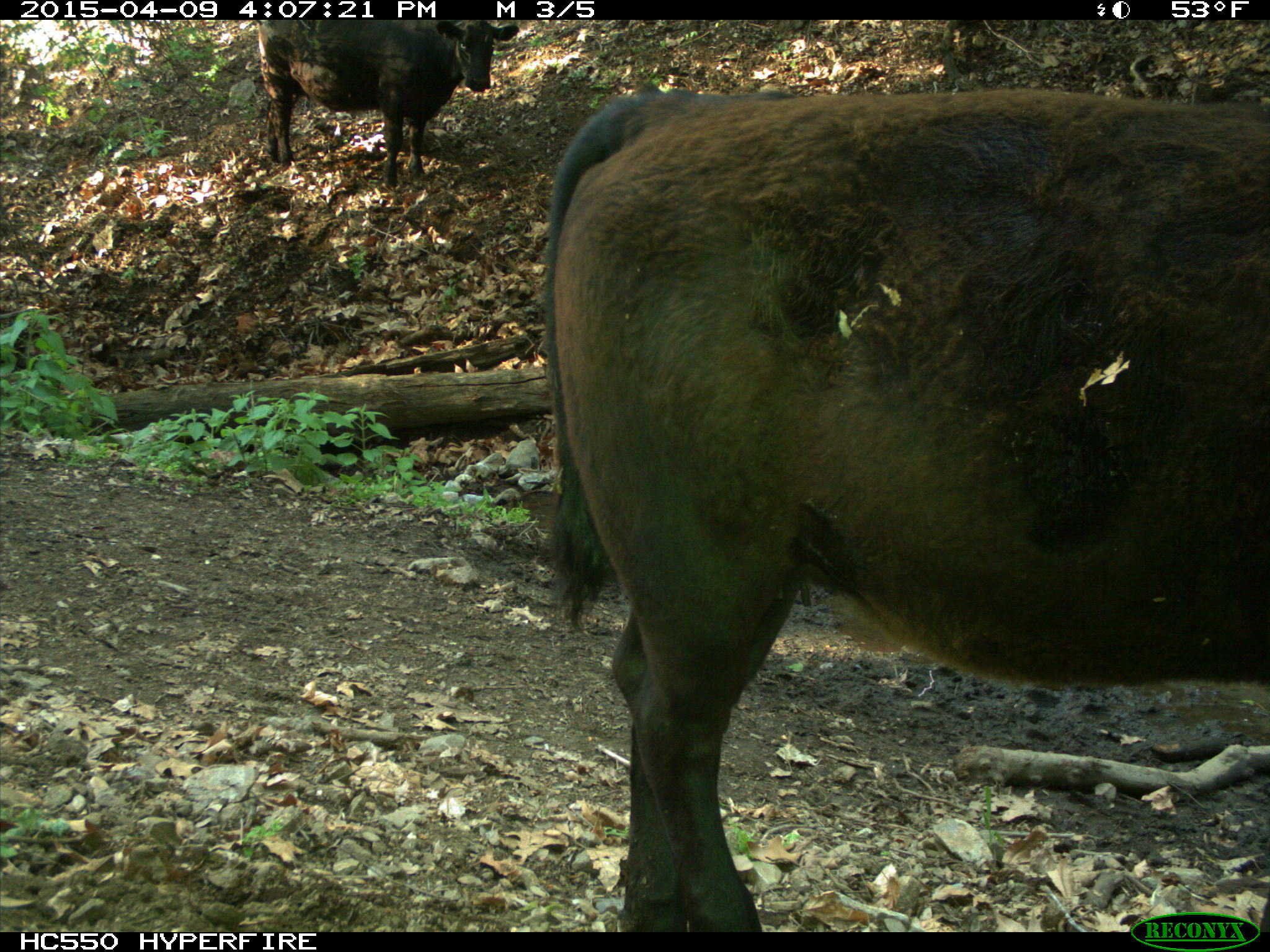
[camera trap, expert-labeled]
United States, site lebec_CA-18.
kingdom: Animalia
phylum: Chordata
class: Mammalia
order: Artiodactyla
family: Bovidae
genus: Bos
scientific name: Bos taurus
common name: domestic cow